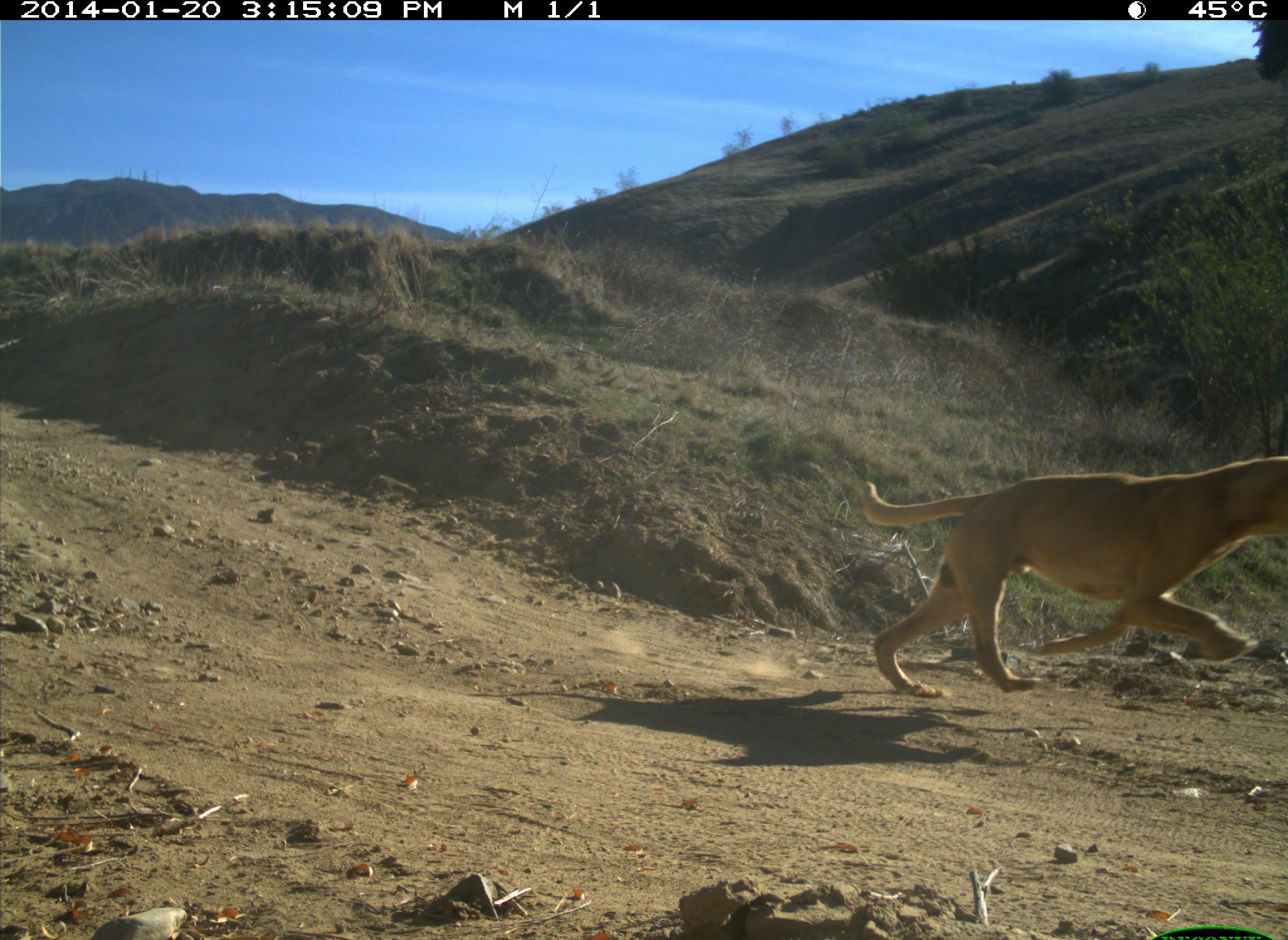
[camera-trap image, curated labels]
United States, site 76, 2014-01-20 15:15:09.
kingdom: Animalia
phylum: Chordata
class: Mammalia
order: Carnivora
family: Canidae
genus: Canis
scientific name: Canis familiaris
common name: domestic dog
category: dog